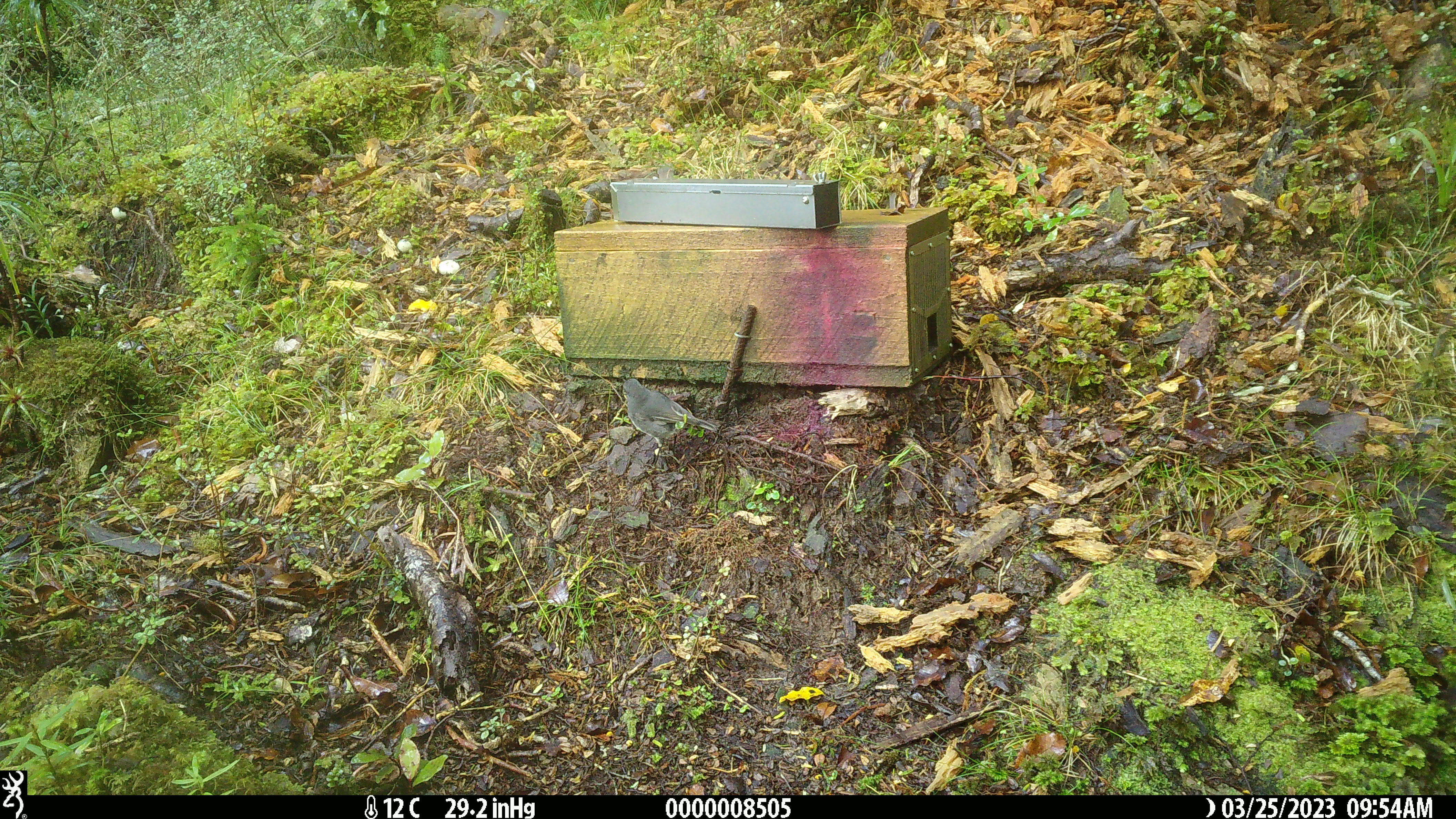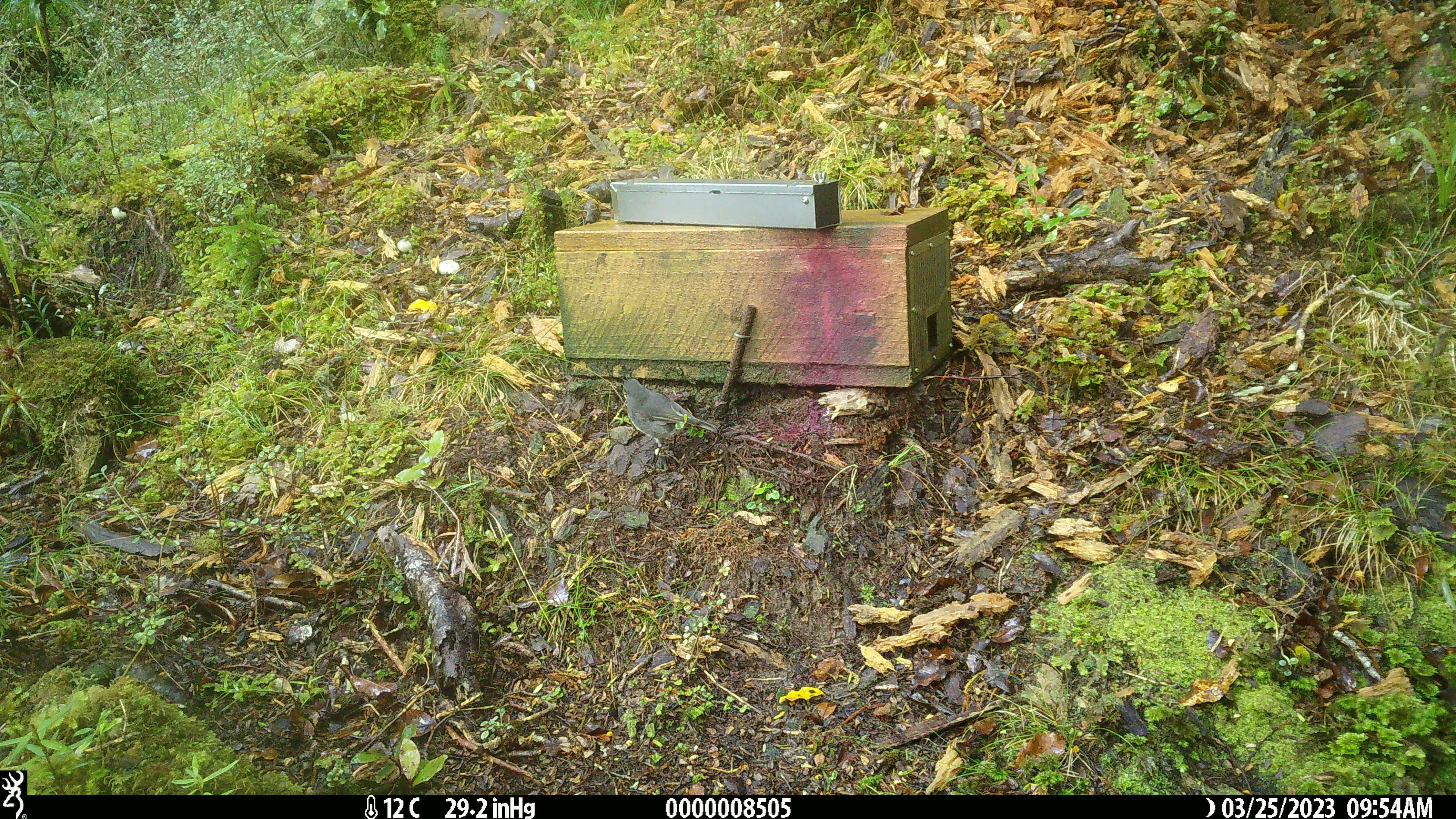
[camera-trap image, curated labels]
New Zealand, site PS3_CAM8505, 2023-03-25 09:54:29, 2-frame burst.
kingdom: Animalia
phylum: Chordata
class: Aves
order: Passeriformes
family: Petroicidae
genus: Petroica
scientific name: Petroica australis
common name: new zealand robin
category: robin